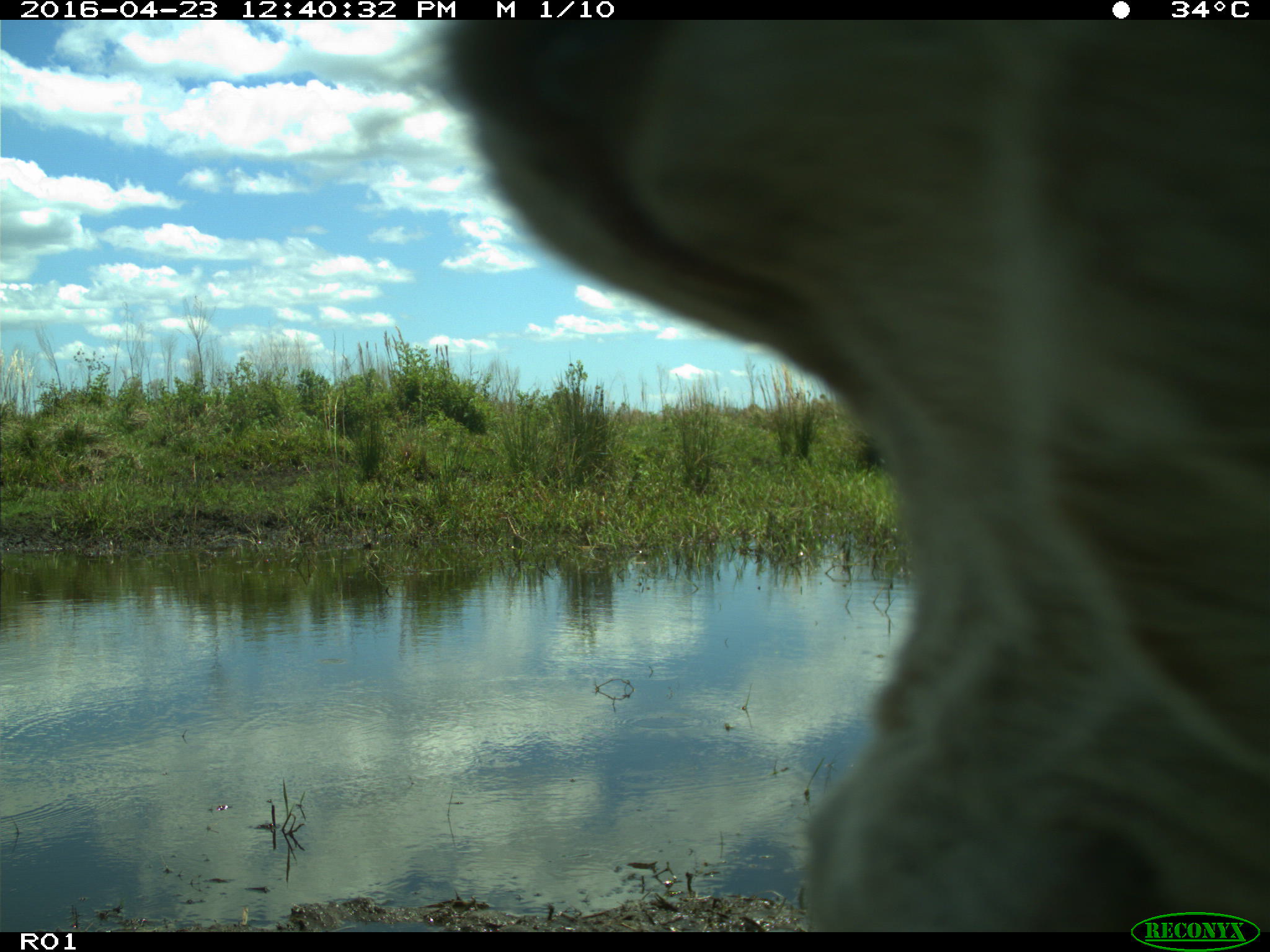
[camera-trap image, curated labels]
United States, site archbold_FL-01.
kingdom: Animalia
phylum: Chordata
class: Mammalia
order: Artiodactyla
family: Bovidae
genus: Bos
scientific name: Bos taurus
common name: domestic cow